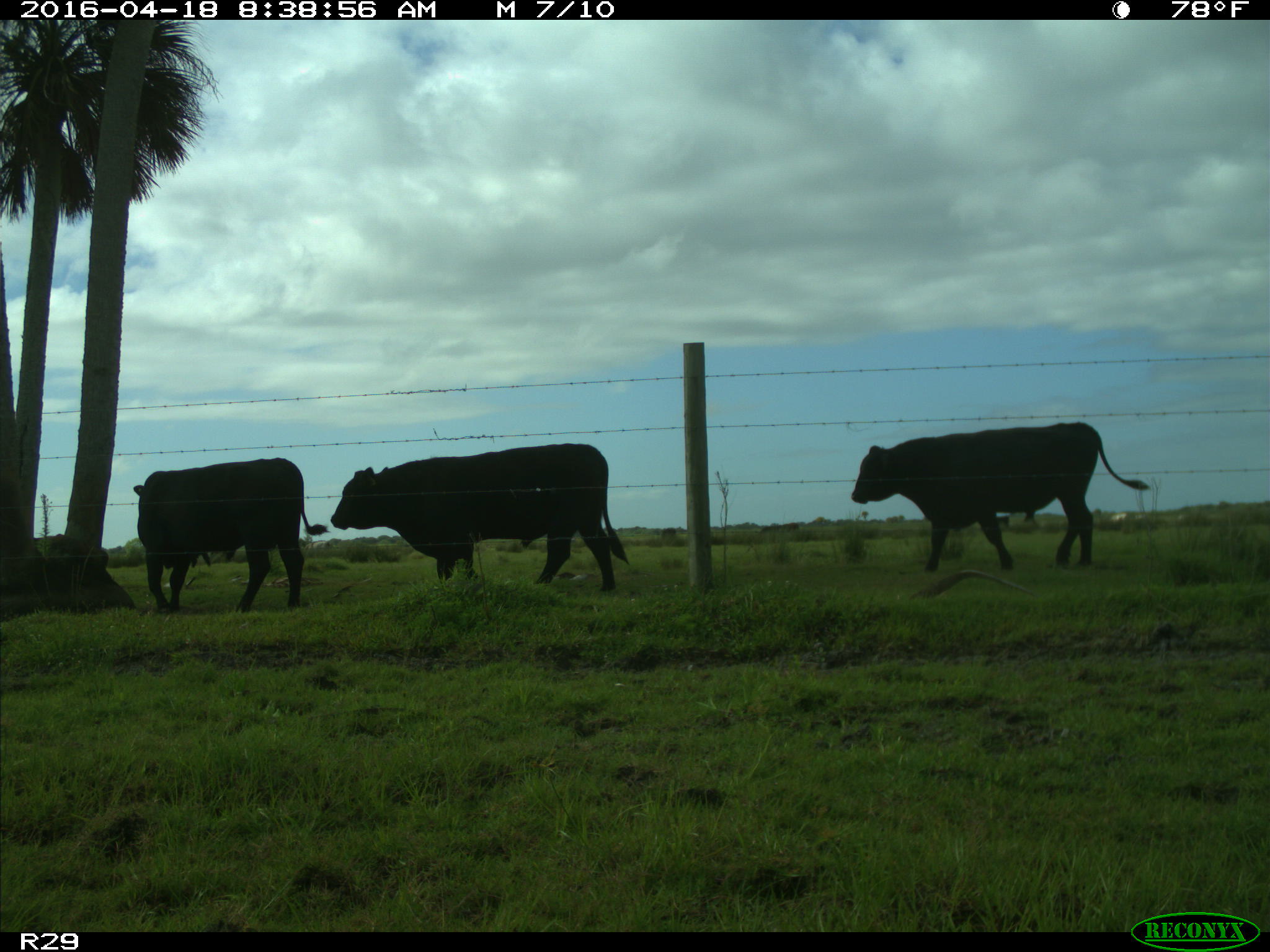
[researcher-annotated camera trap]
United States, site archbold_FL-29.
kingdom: Animalia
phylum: Chordata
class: Mammalia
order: Artiodactyla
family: Bovidae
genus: Bos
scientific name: Bos taurus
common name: domestic cow